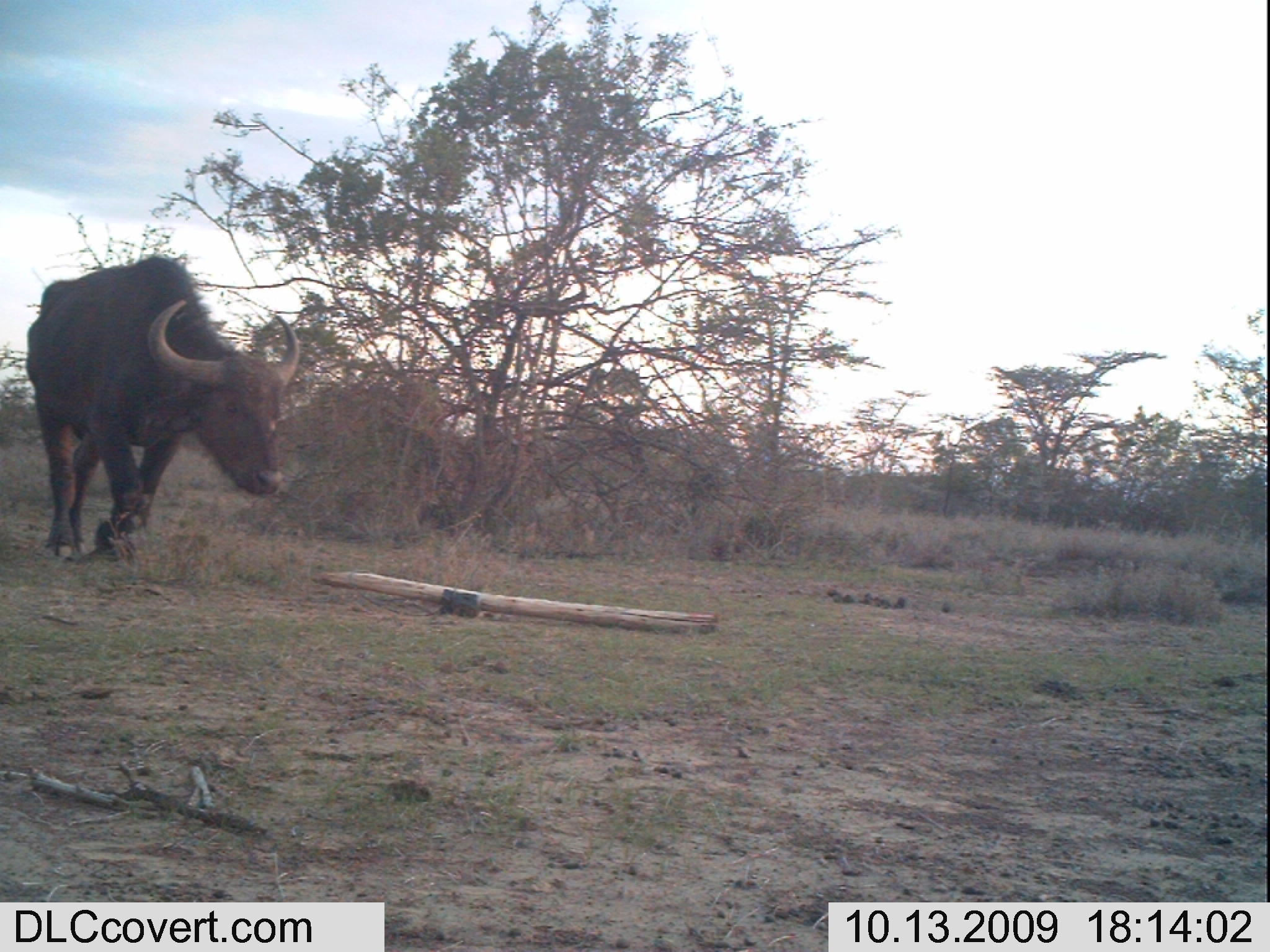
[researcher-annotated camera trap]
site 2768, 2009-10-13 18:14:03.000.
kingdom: Animalia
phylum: Chordata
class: Mammalia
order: Artiodactyla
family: Bovidae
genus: Syncerus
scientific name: Syncerus caffer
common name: african buffalo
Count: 1.